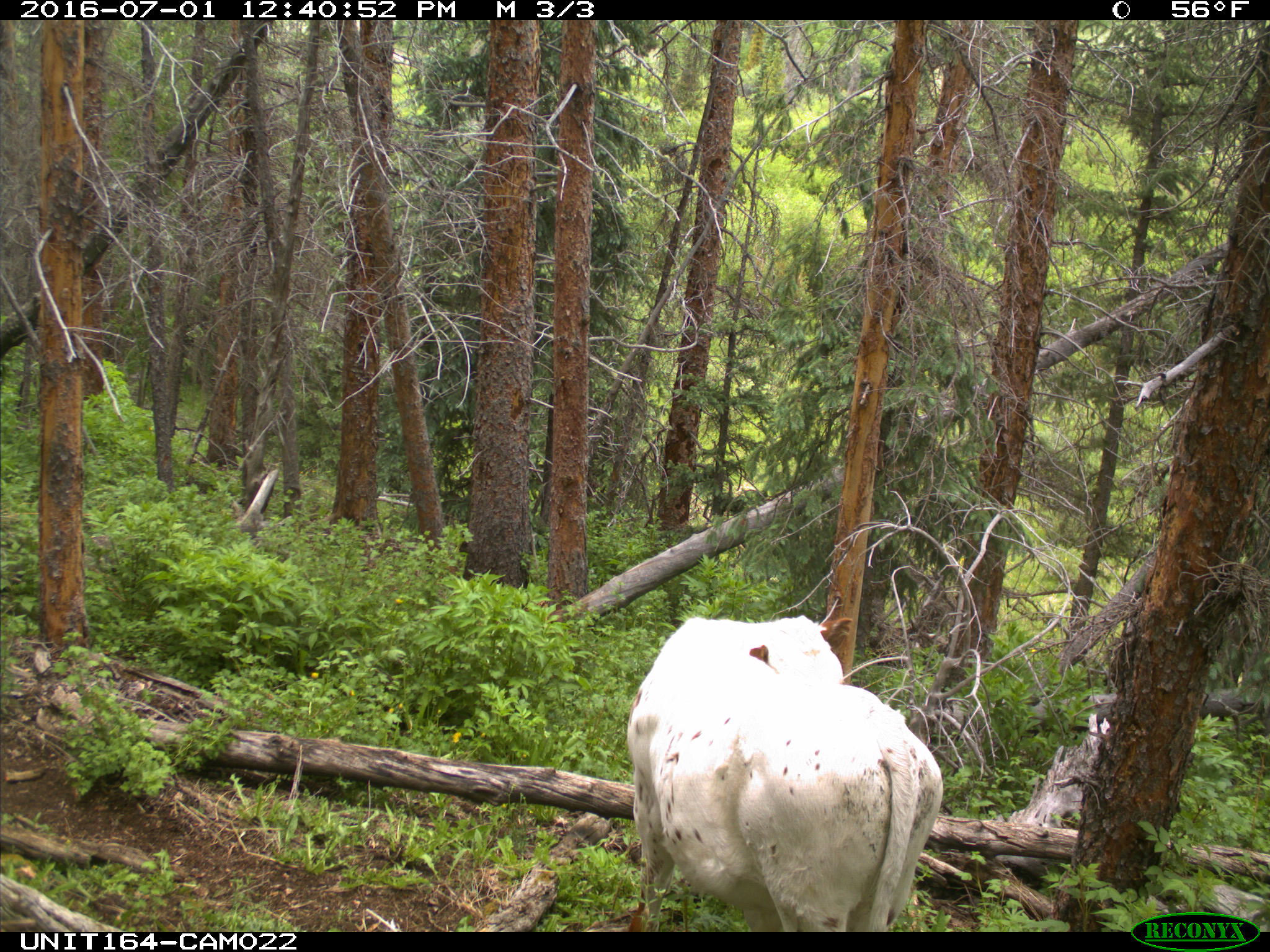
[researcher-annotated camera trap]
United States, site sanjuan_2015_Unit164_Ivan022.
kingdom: Animalia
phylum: Chordata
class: Mammalia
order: Artiodactyla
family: Bovidae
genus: Bos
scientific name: Bos taurus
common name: domestic cow